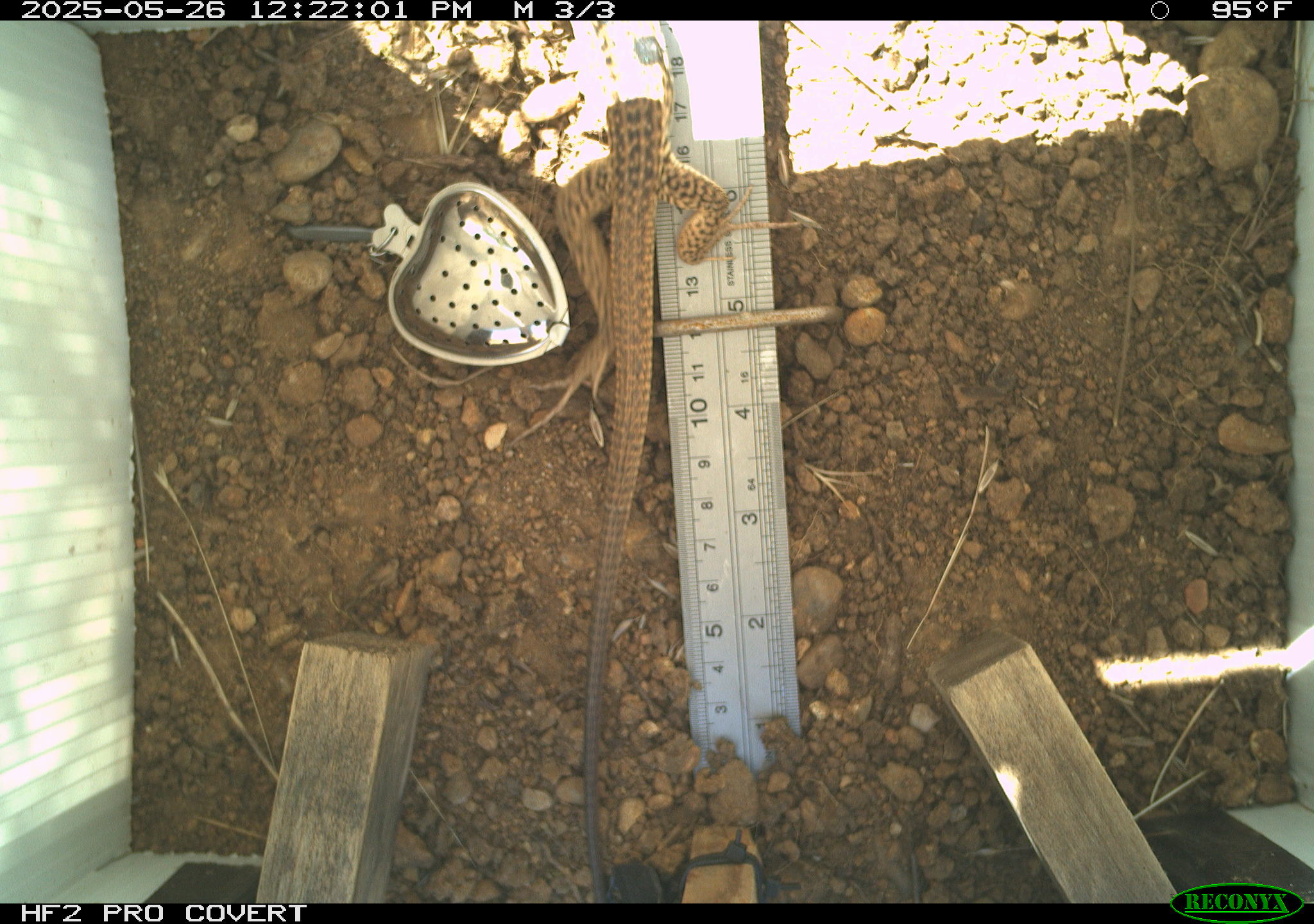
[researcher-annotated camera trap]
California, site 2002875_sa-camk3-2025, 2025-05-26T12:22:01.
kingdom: Animalia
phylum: Chordata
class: Reptilia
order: Squamata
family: Teiidae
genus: Aspidoscelis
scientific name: Aspidoscelis tigris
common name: western whiptail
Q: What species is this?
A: Western whiptail (Aspidoscelis tigris).